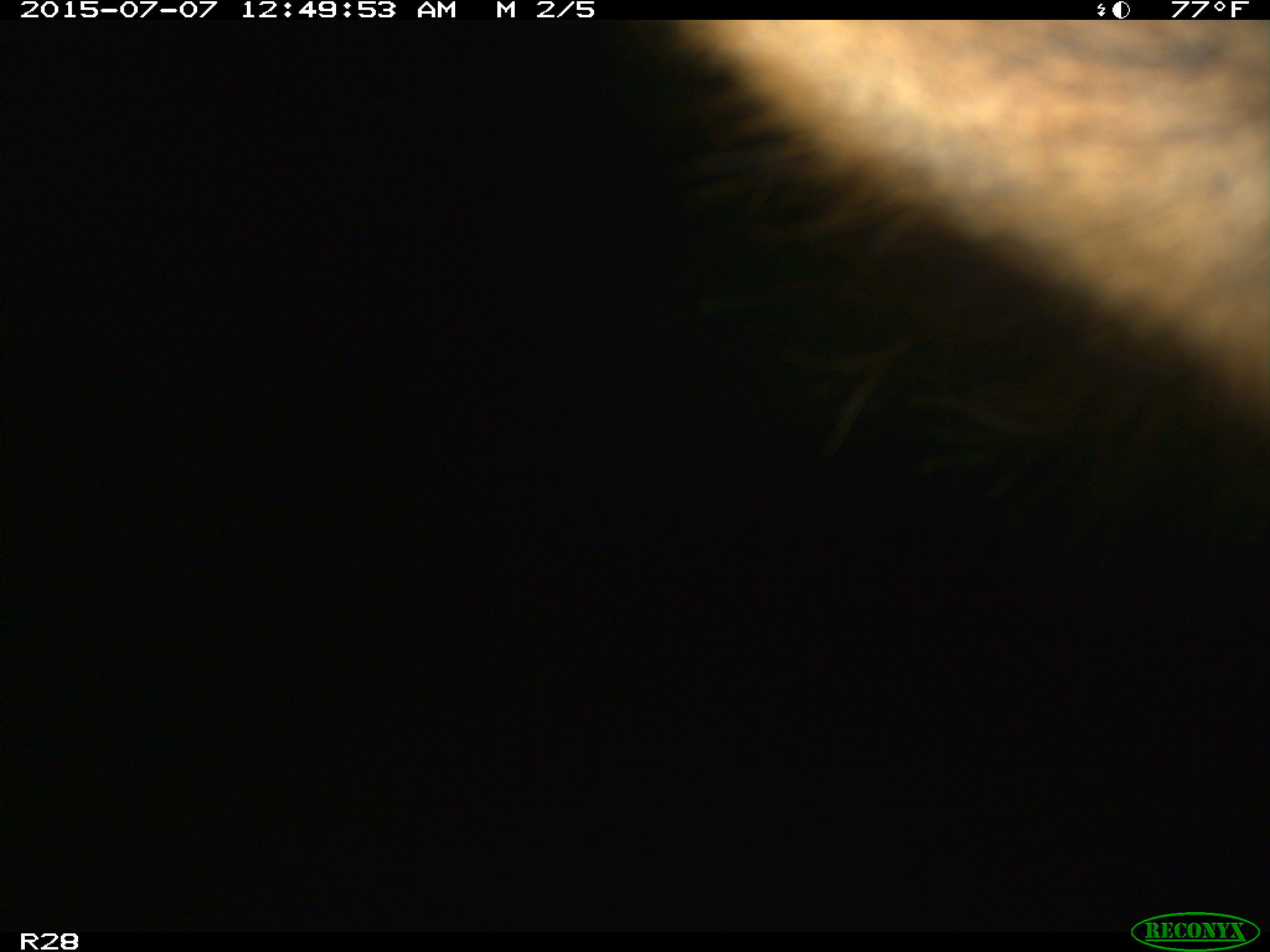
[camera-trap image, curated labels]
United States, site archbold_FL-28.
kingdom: Animalia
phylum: Chordata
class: Mammalia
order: Artiodactyla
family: Bovidae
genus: Bos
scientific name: Bos taurus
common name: domestic cow